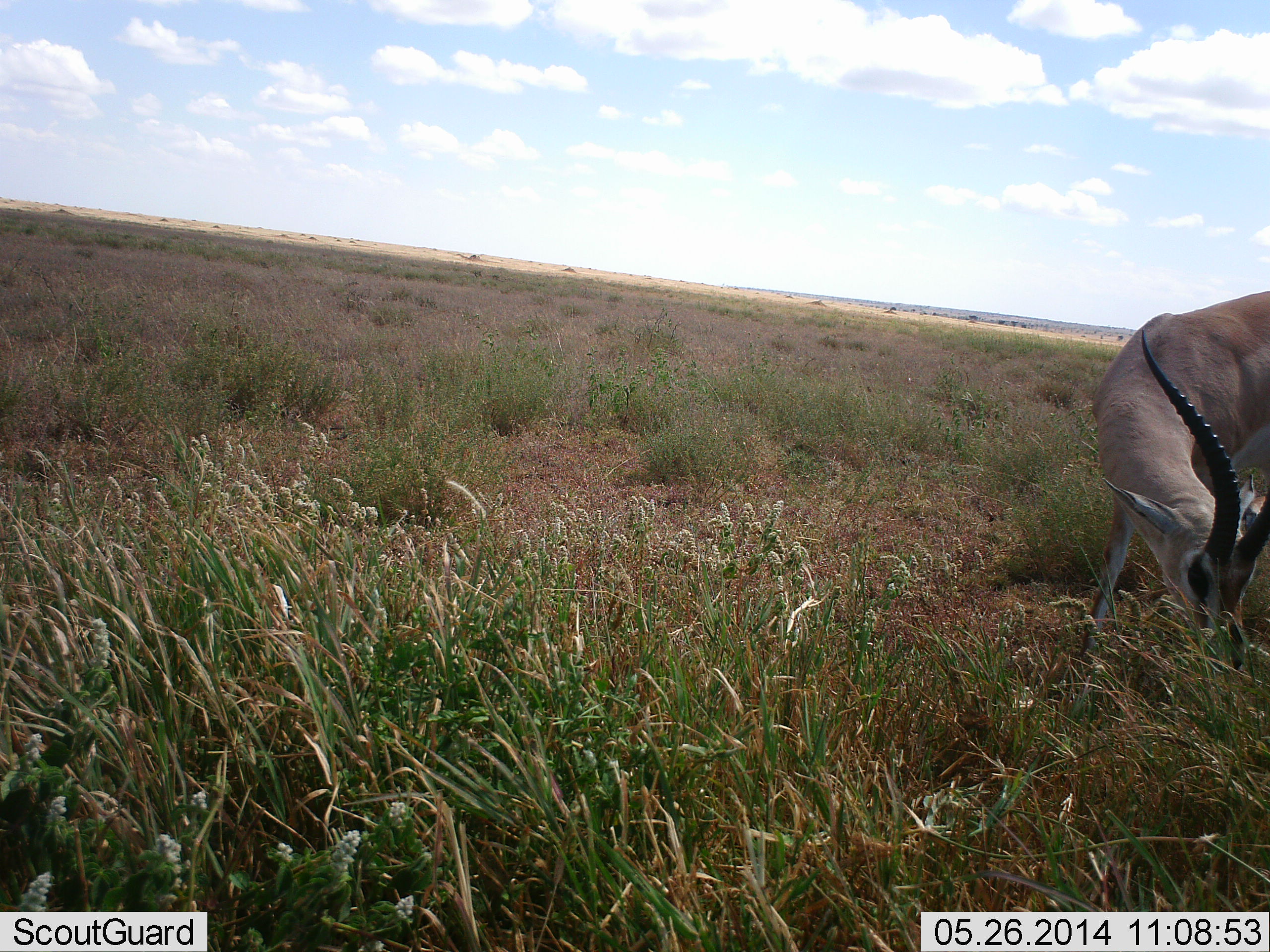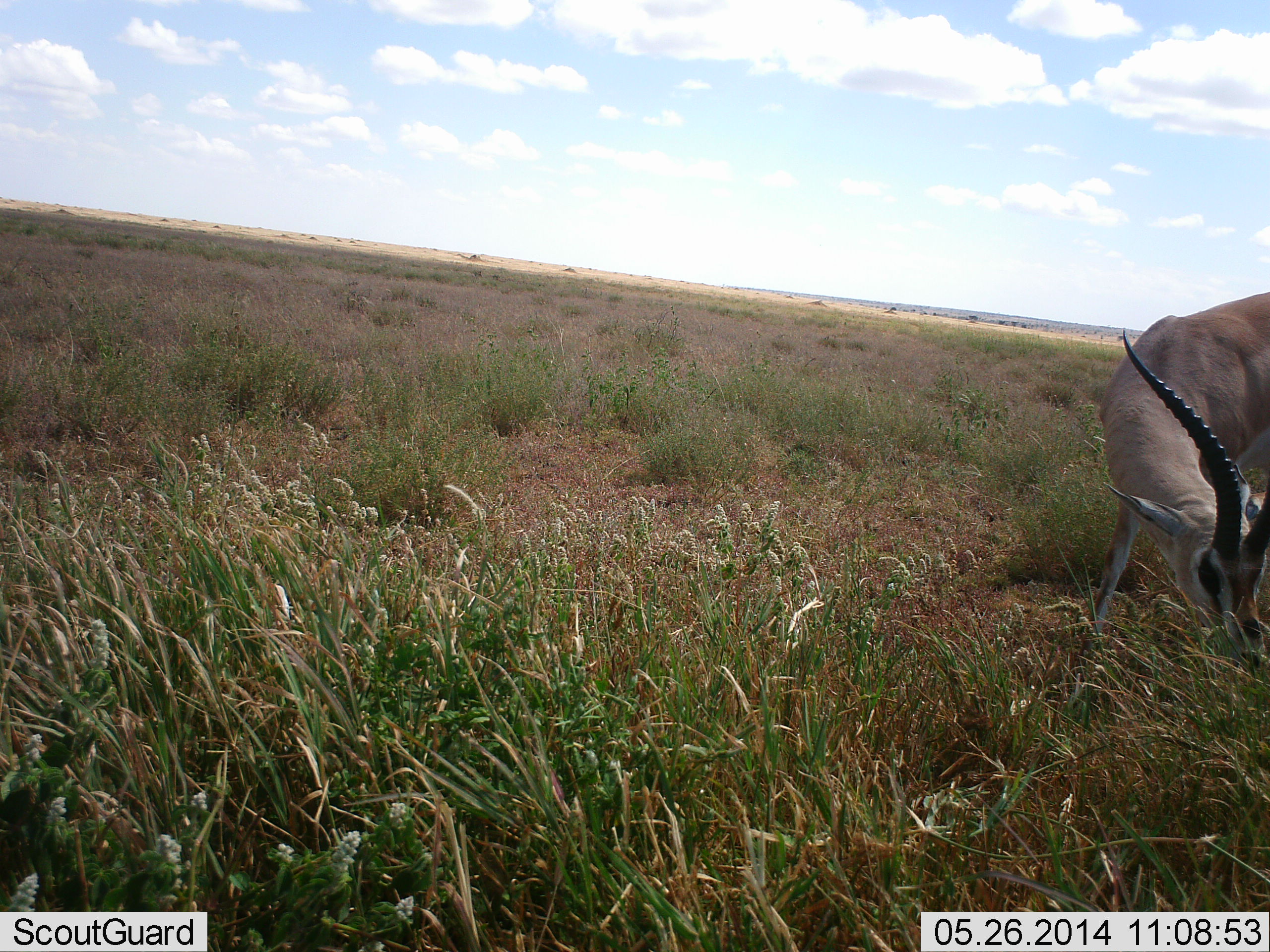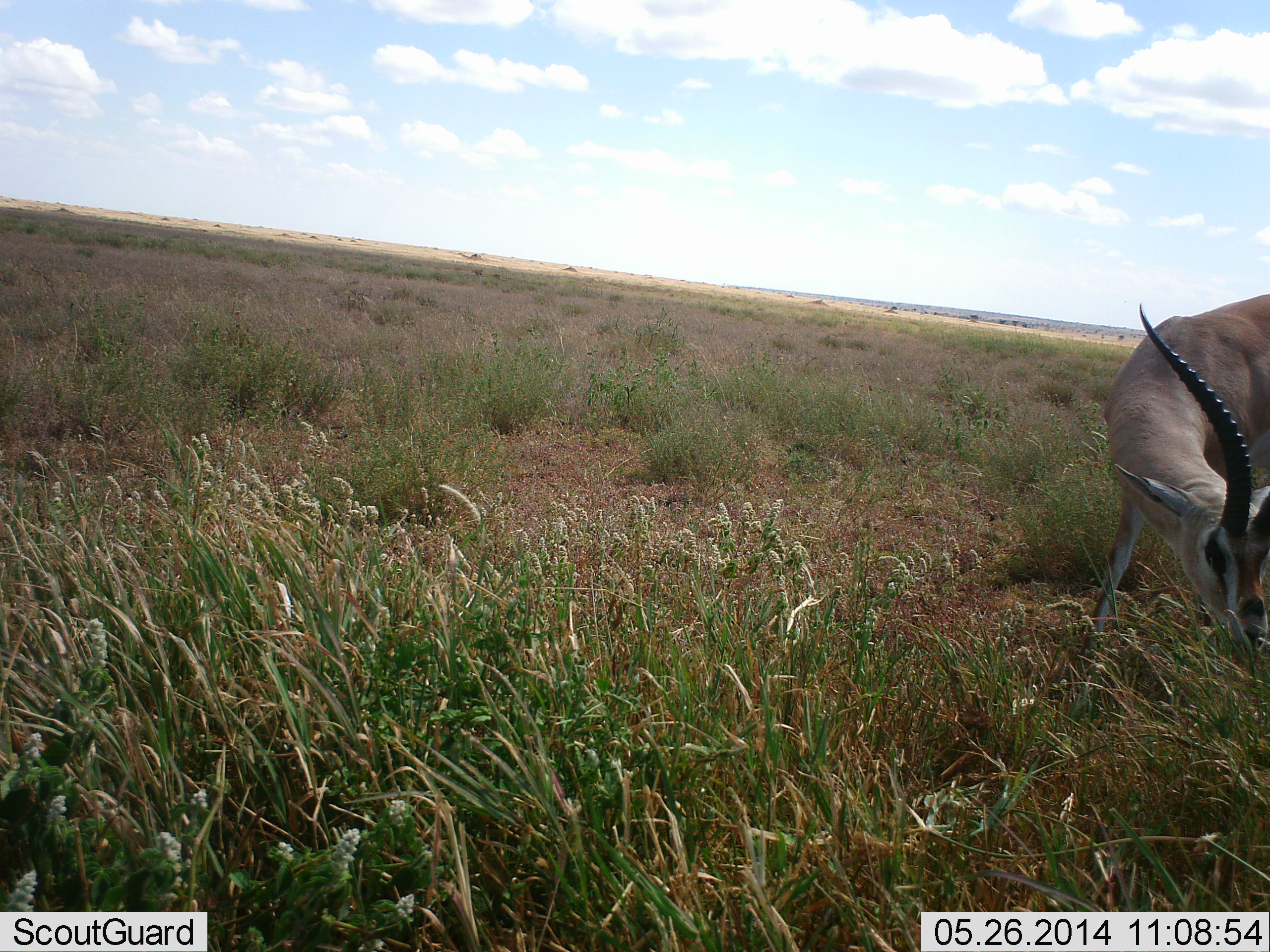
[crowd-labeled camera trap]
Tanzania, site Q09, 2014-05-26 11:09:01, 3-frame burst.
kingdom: Animalia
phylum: Chordata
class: Mammalia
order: Artiodactyla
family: Bovidae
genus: Nanger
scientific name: Nanger granti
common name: grant's gazelle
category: gazellegrants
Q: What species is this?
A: Gazellegrants (grant's gazelle) (Nanger granti).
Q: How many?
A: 1.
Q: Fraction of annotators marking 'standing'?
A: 0%.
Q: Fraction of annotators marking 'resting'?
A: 0%.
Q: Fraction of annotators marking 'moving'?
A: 0%.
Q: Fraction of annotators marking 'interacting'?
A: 0%.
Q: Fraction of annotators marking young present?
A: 0%.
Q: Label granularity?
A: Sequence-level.